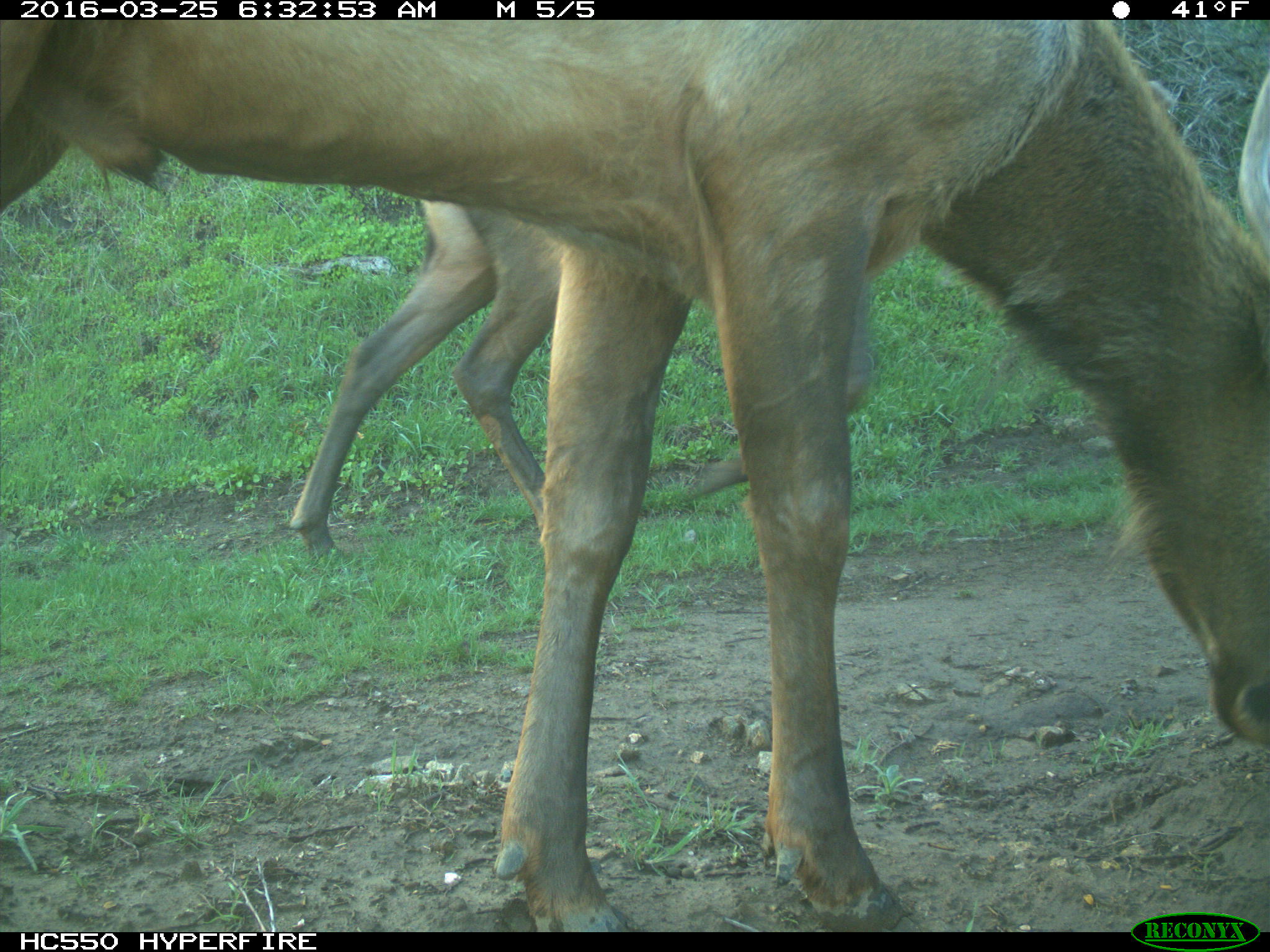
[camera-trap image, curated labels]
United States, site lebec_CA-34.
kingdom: Animalia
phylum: Chordata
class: Mammalia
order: Artiodactyla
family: Cervidae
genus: Cervus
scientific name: Cervus canadensis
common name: elk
Cervus canadensis (elk).